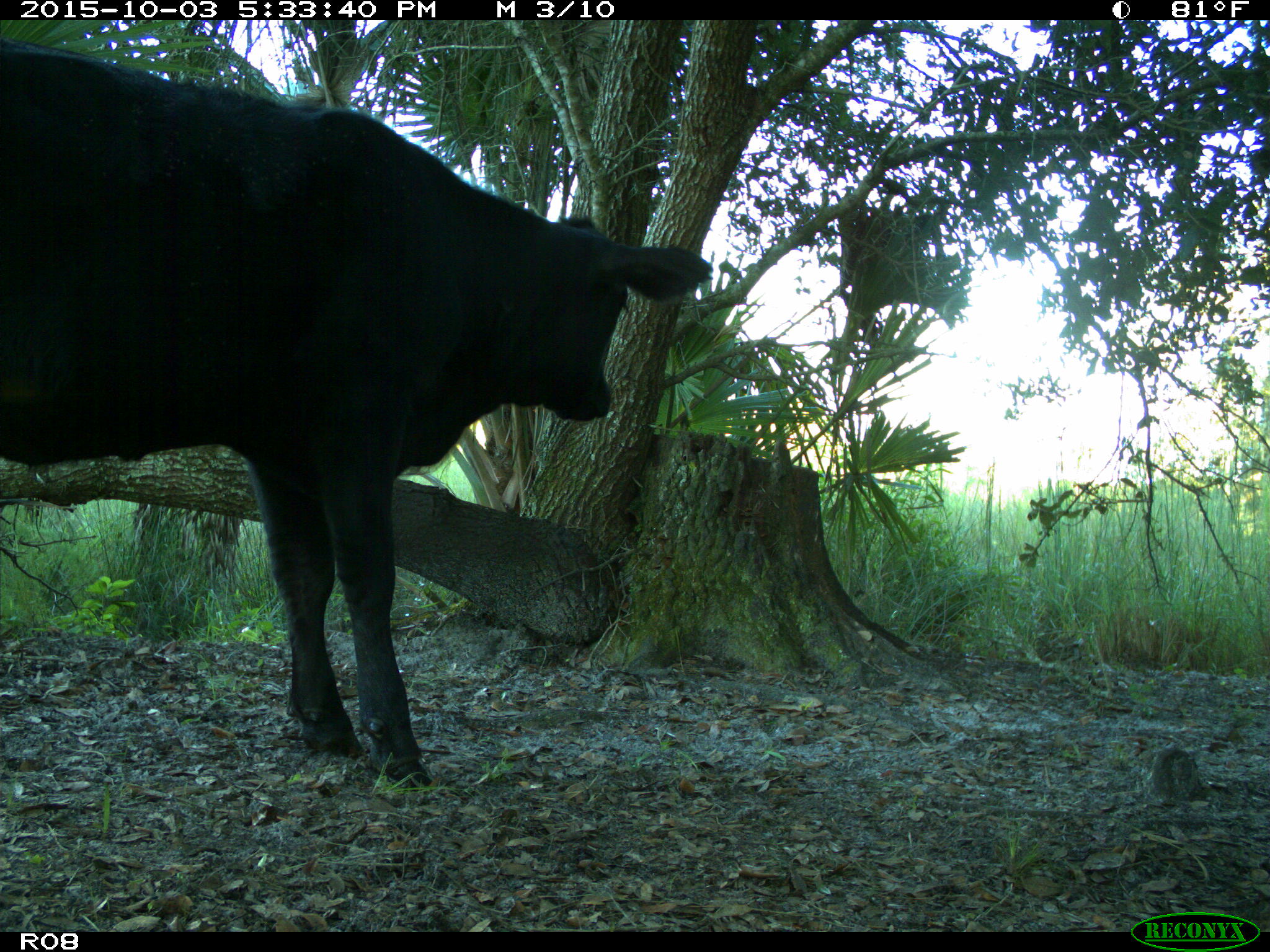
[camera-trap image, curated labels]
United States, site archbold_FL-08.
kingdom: Animalia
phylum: Chordata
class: Mammalia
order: Artiodactyla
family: Bovidae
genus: Bos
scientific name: Bos taurus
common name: domestic cow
Bos taurus (domestic cow).